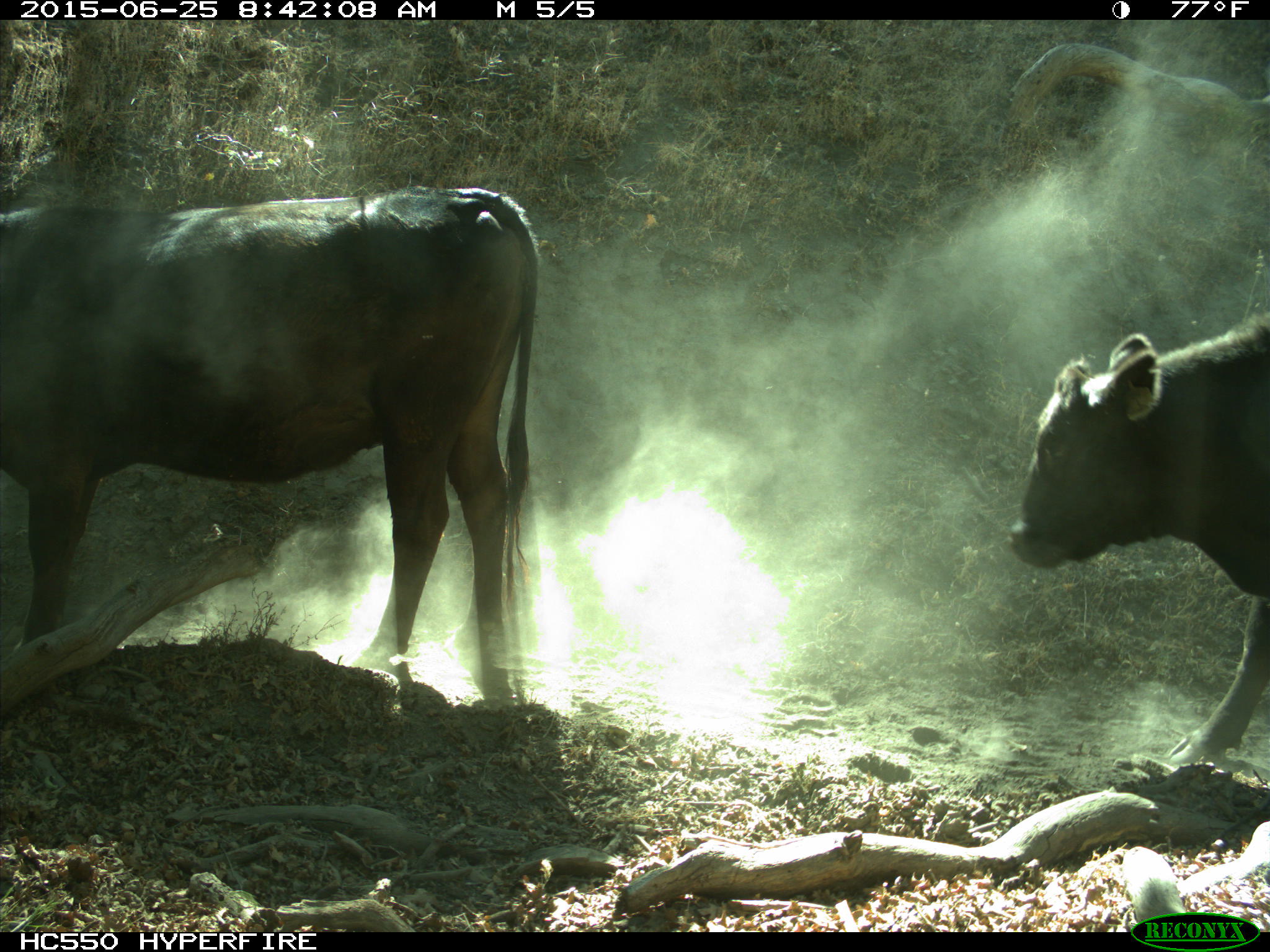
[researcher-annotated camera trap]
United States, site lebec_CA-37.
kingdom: Animalia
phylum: Chordata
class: Mammalia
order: Artiodactyla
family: Bovidae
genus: Bos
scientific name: Bos taurus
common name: domestic cow